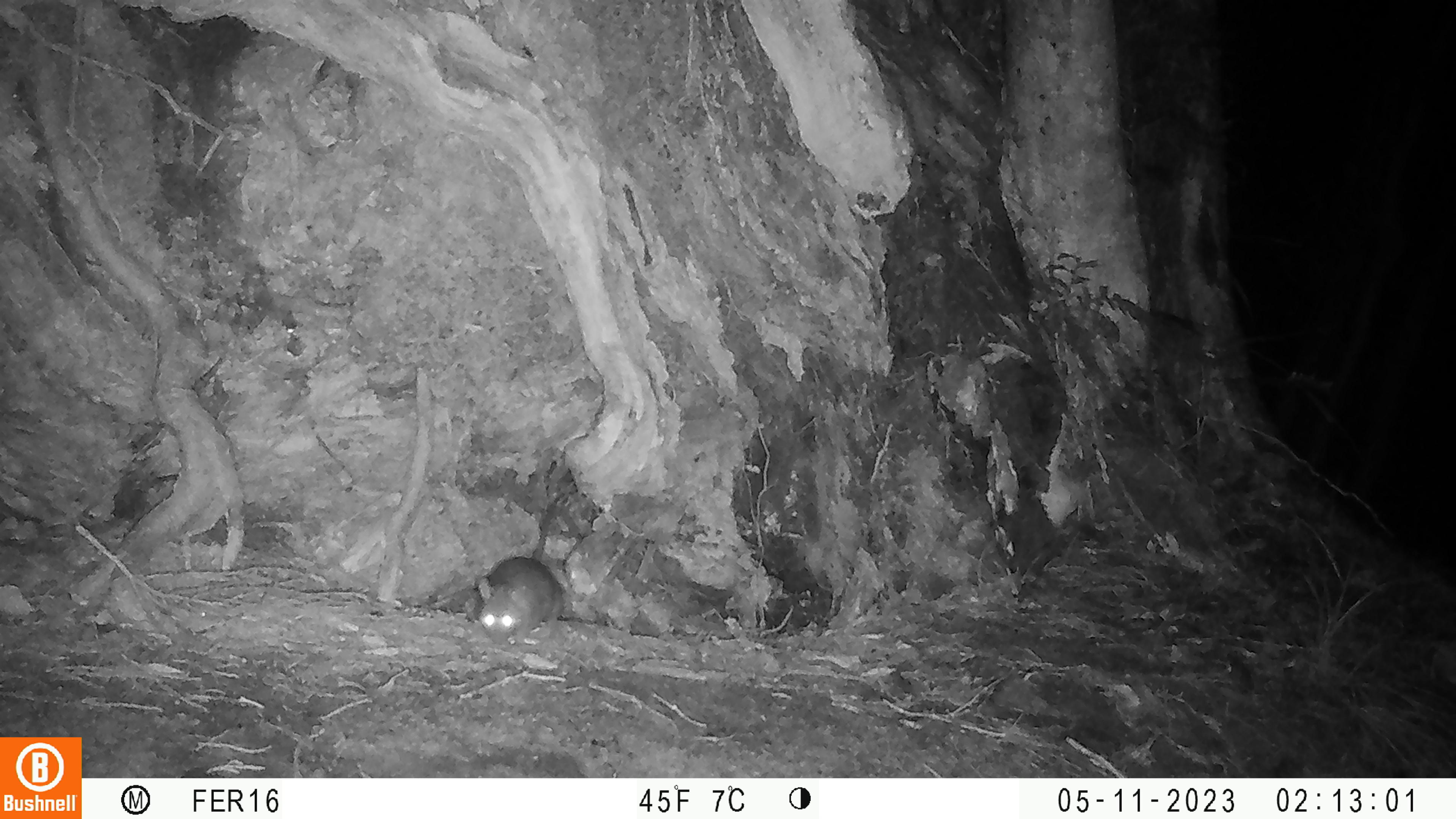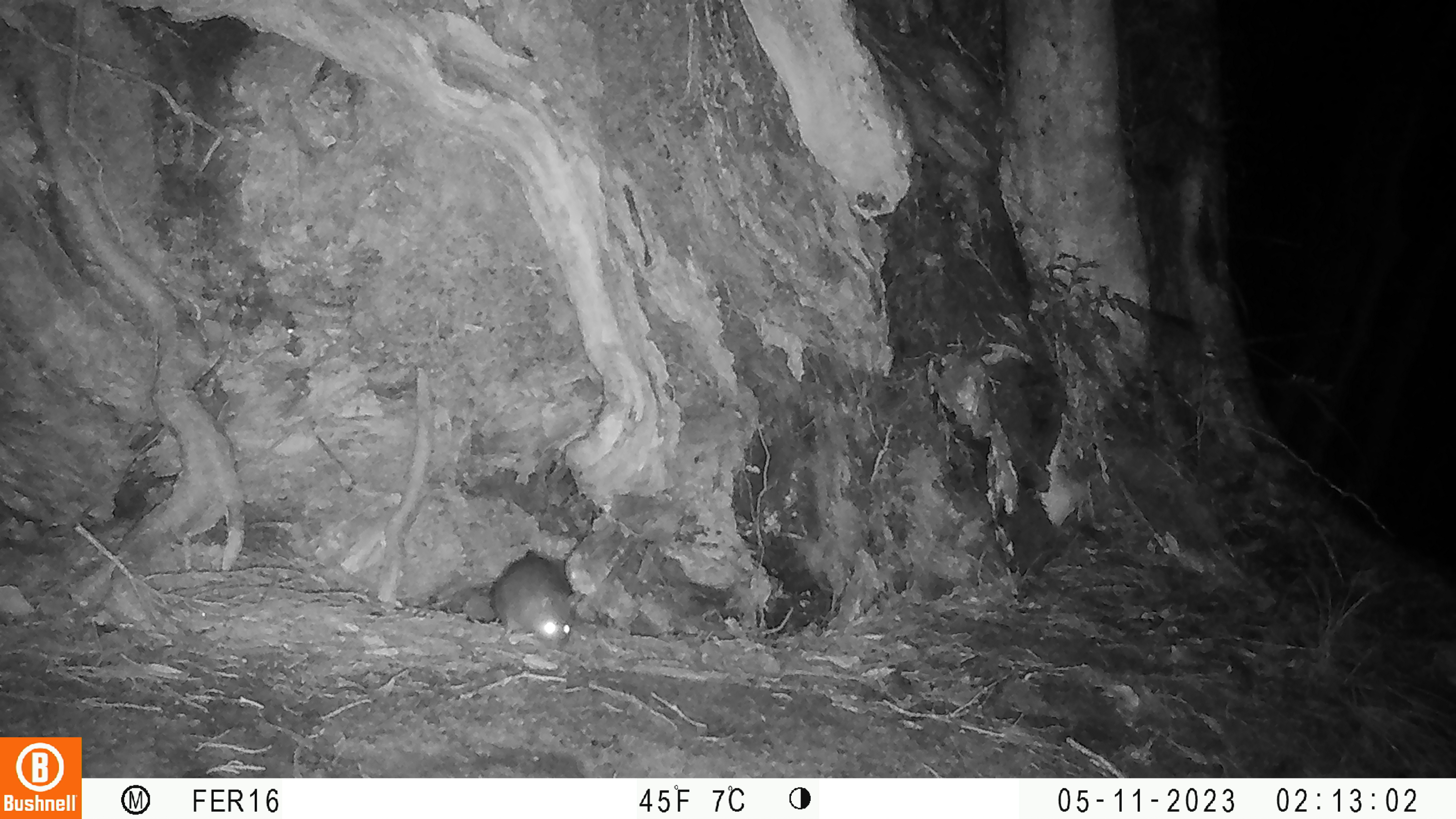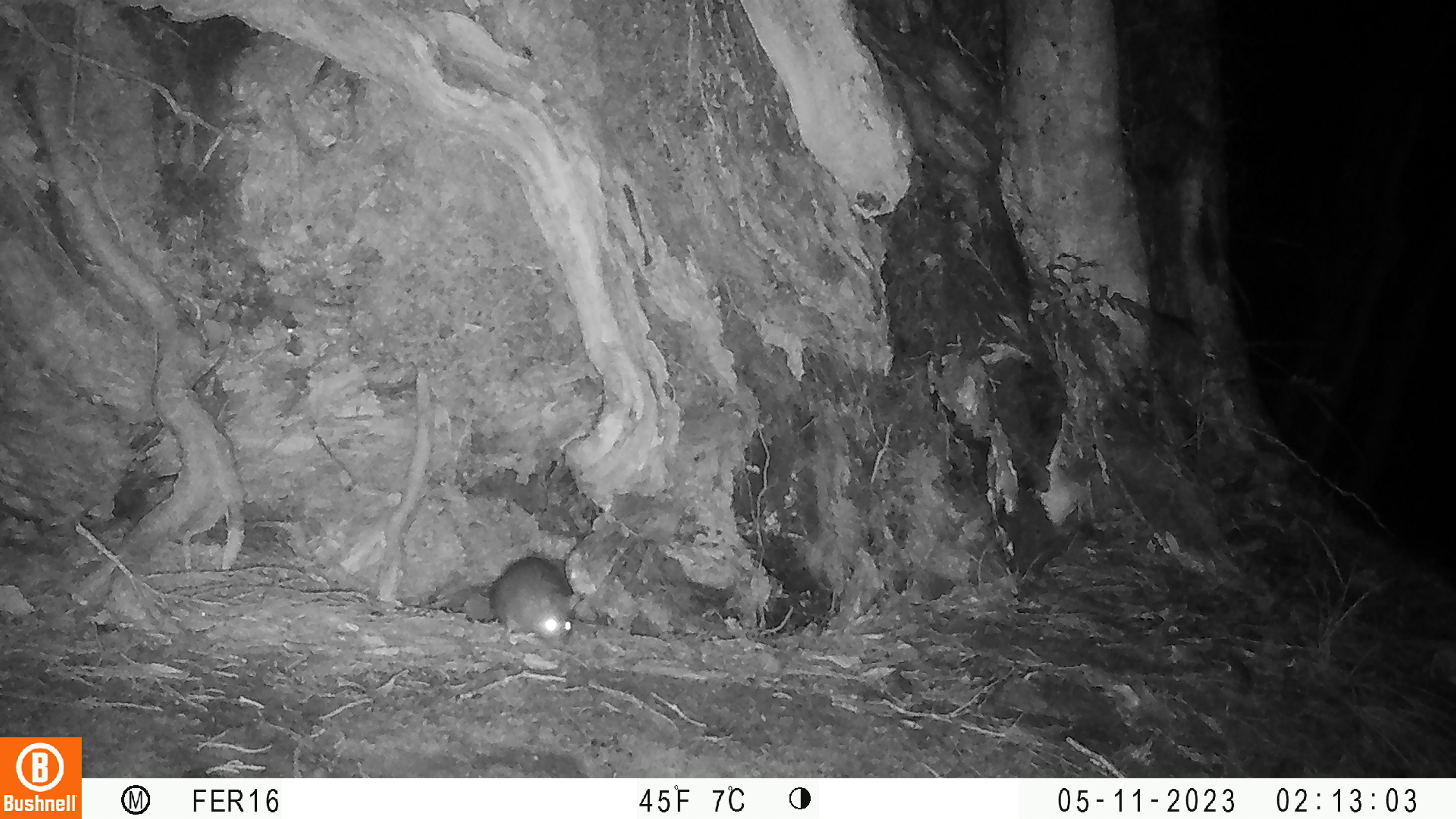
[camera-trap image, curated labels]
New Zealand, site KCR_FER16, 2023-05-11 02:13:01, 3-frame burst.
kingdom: Animalia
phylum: Chordata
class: Mammalia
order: Rodentia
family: Muridae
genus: Rattus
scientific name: Rattus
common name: rat